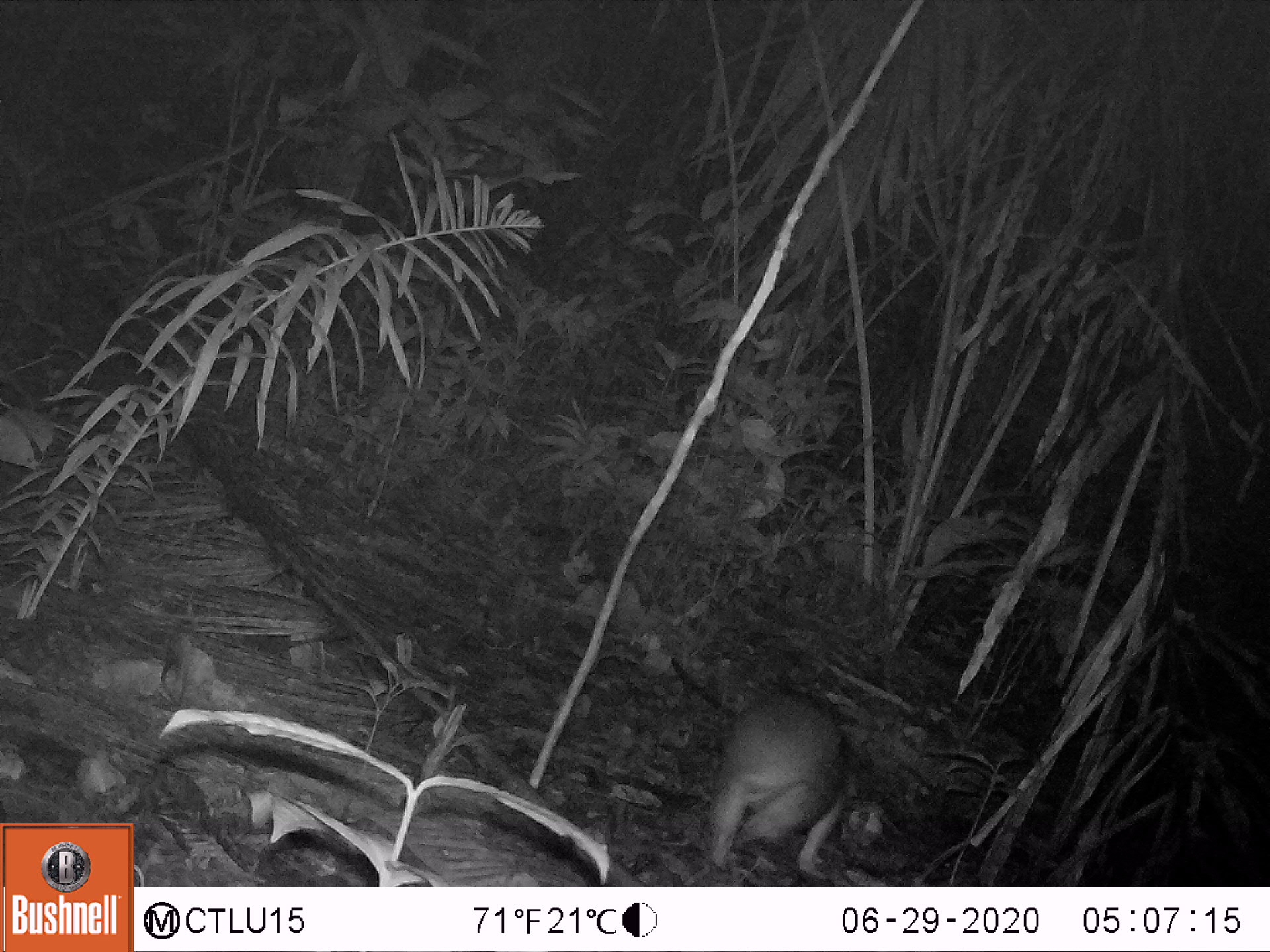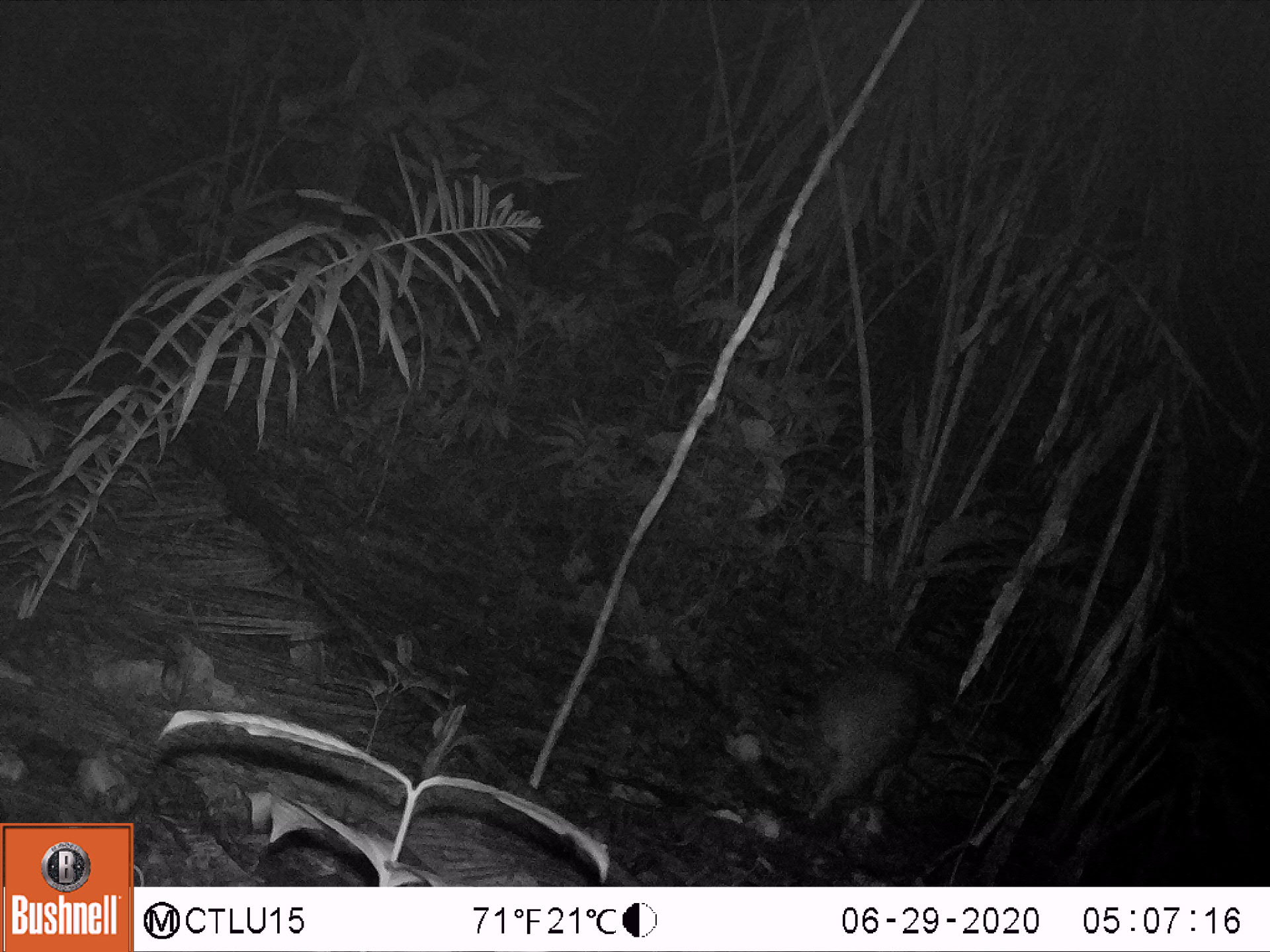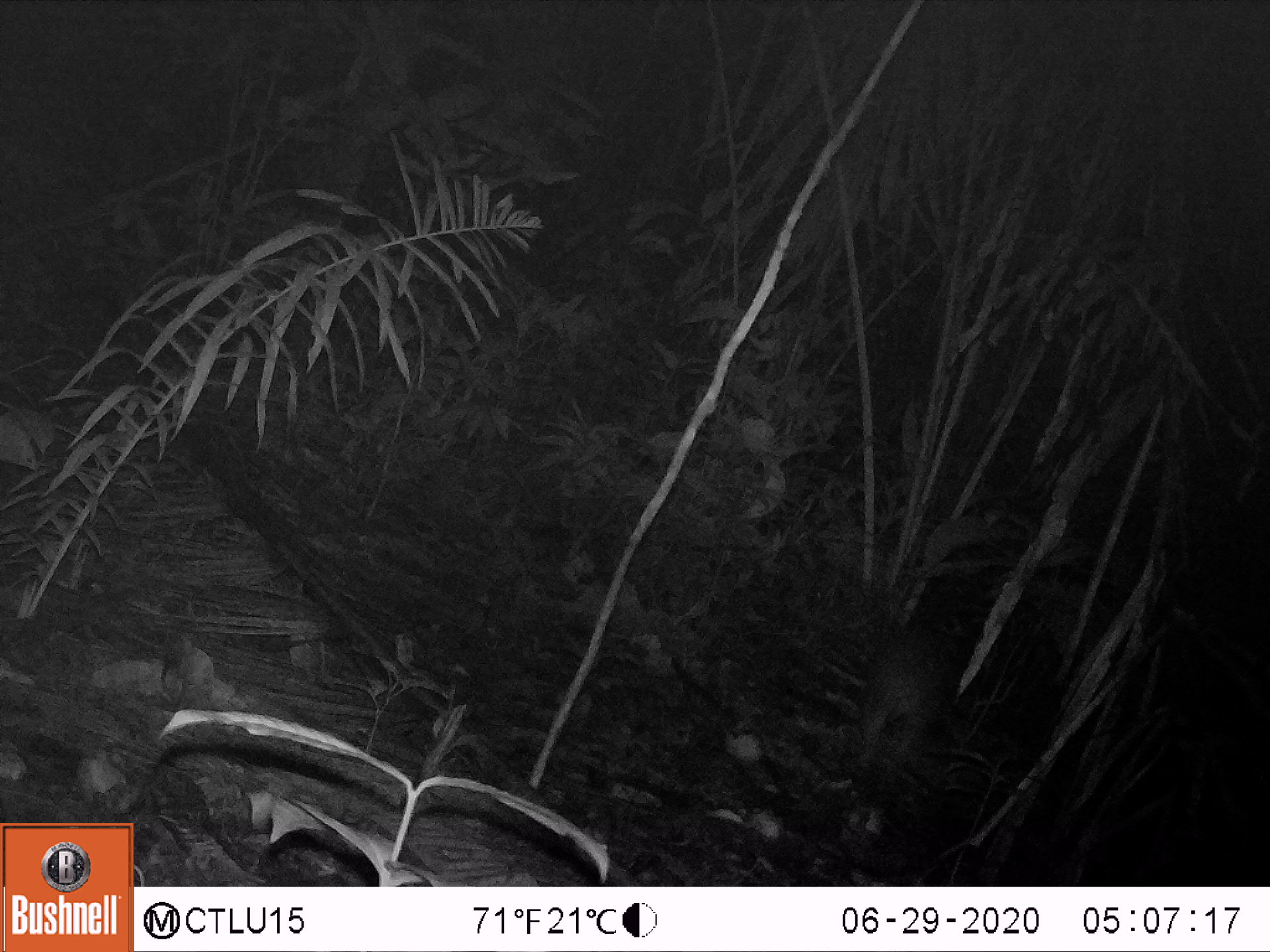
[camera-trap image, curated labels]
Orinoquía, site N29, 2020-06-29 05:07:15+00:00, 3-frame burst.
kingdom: Animalia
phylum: Chordata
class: Mammalia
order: Rodentia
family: Cuniculidae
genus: Cuniculus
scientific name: Cuniculus paca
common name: spotted paca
Spotted paca (Cuniculus paca).